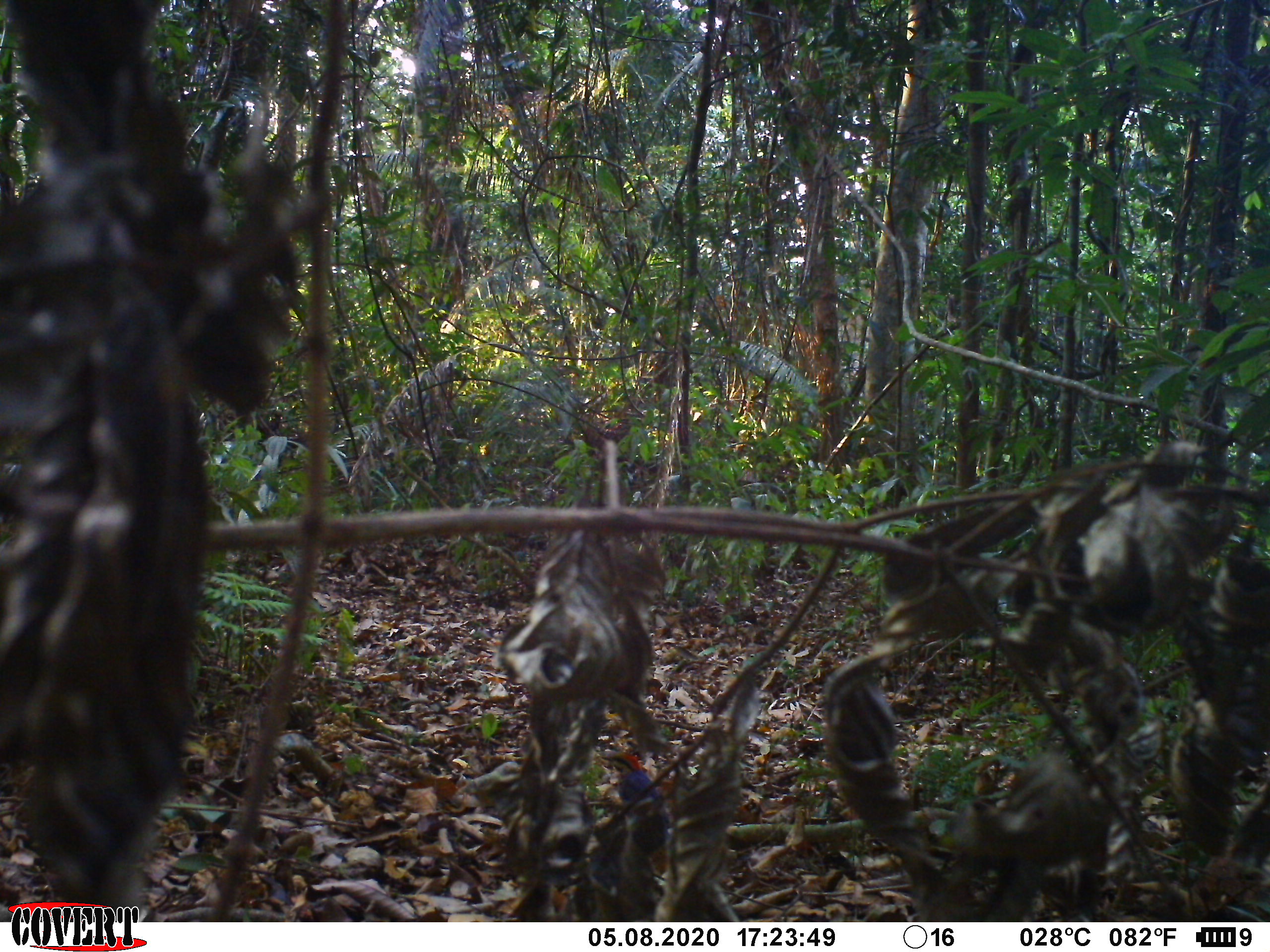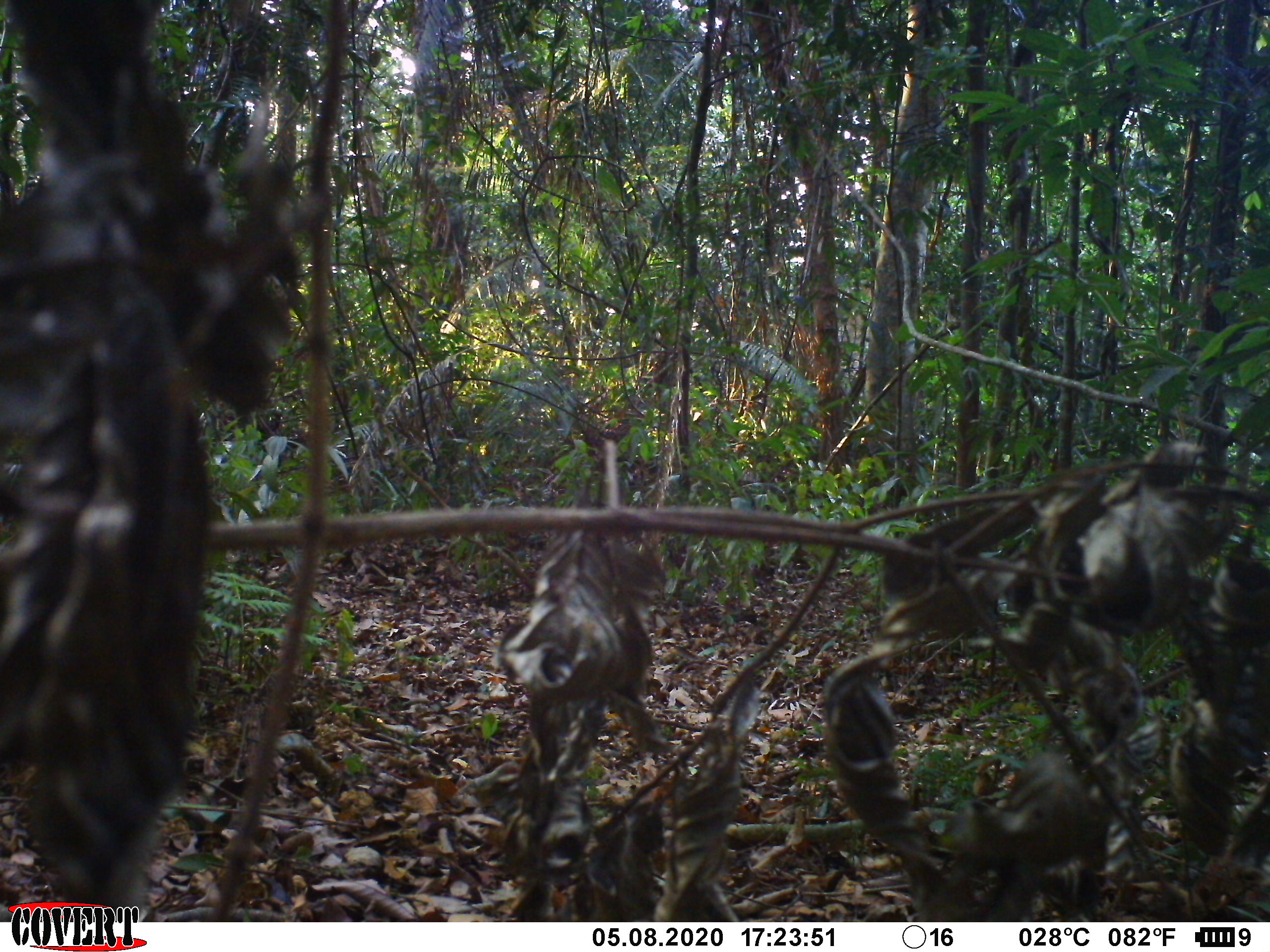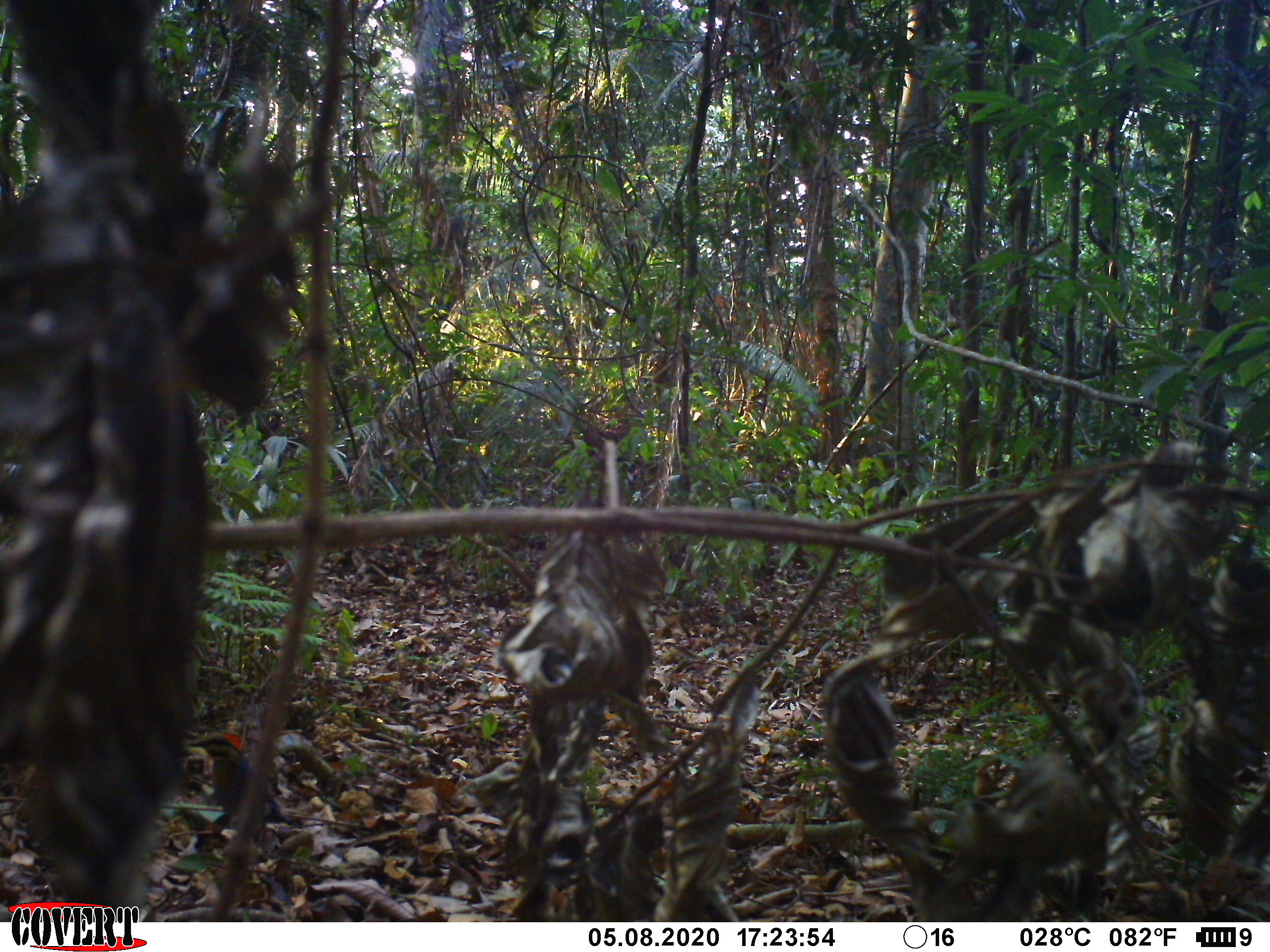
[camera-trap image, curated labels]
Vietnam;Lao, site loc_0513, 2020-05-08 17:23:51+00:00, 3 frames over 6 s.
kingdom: Animalia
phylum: Chordata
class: Aves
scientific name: Aves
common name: bird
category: unidentified bird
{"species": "unidentified bird (bird) (Aves)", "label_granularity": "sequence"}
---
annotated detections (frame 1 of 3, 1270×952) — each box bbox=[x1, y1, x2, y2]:
unidentified bird: bbox=[600, 752, 672, 875]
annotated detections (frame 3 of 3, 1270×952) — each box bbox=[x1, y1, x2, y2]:
unidentified bird: bbox=[186, 731, 301, 851]